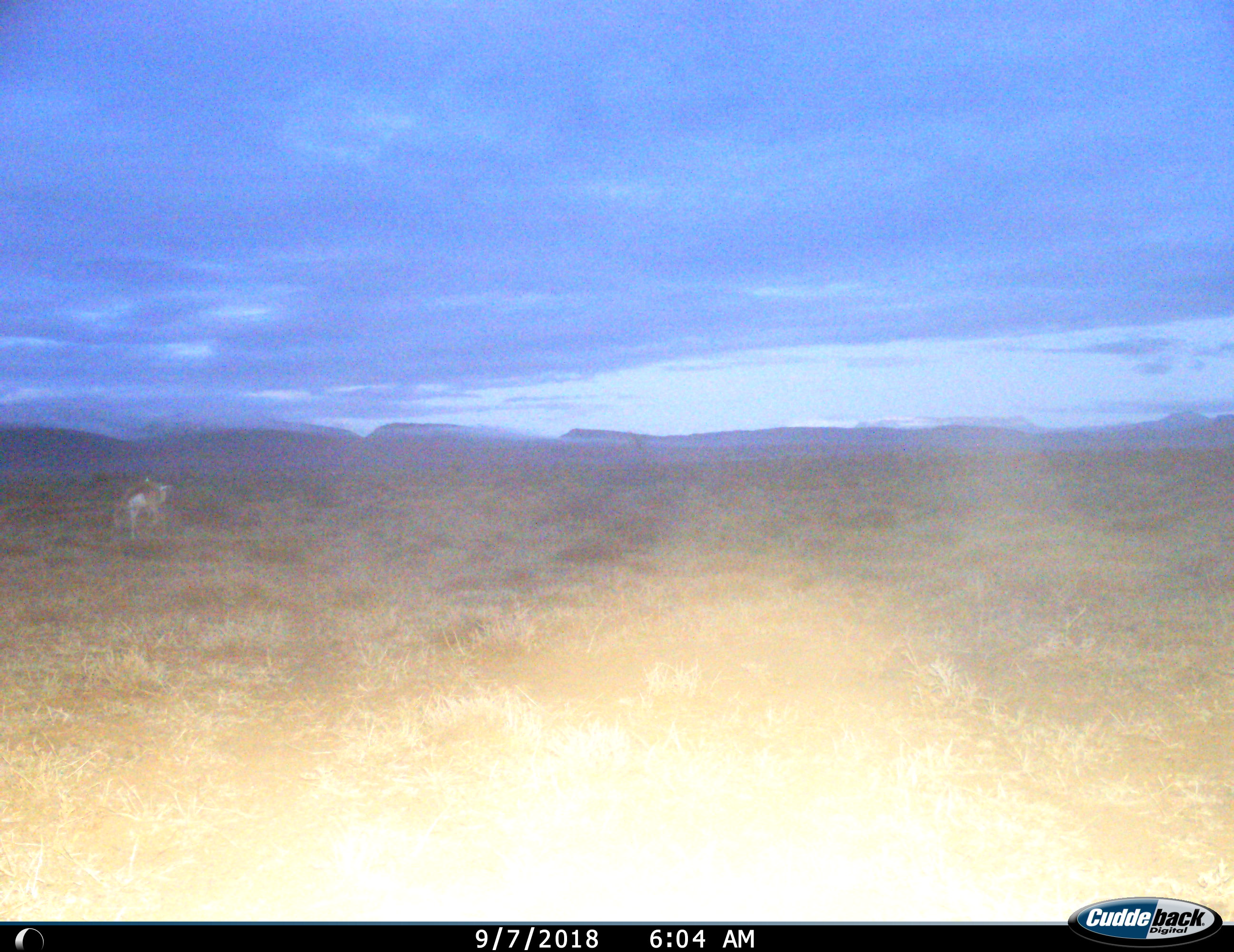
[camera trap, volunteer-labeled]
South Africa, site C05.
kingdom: Animalia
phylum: Chordata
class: Mammalia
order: Artiodactyla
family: Bovidae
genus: Antidorcas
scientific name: Antidorcas marsupialis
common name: springbok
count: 1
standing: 44%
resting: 0%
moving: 11%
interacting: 0%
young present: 0%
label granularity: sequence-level